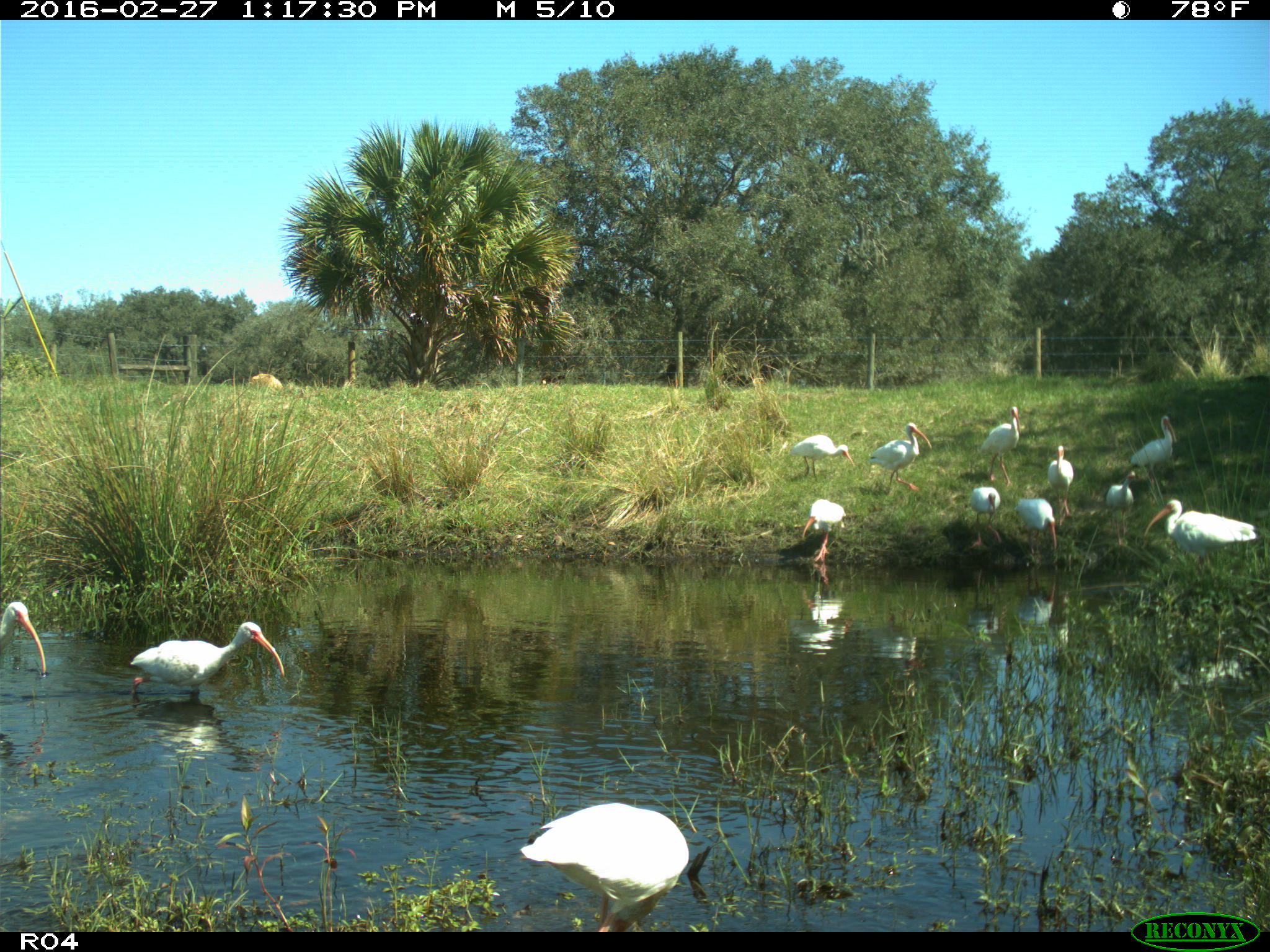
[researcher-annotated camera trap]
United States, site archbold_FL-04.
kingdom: Animalia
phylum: Chordata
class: Aves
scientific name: Aves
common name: birds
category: unidentified bird